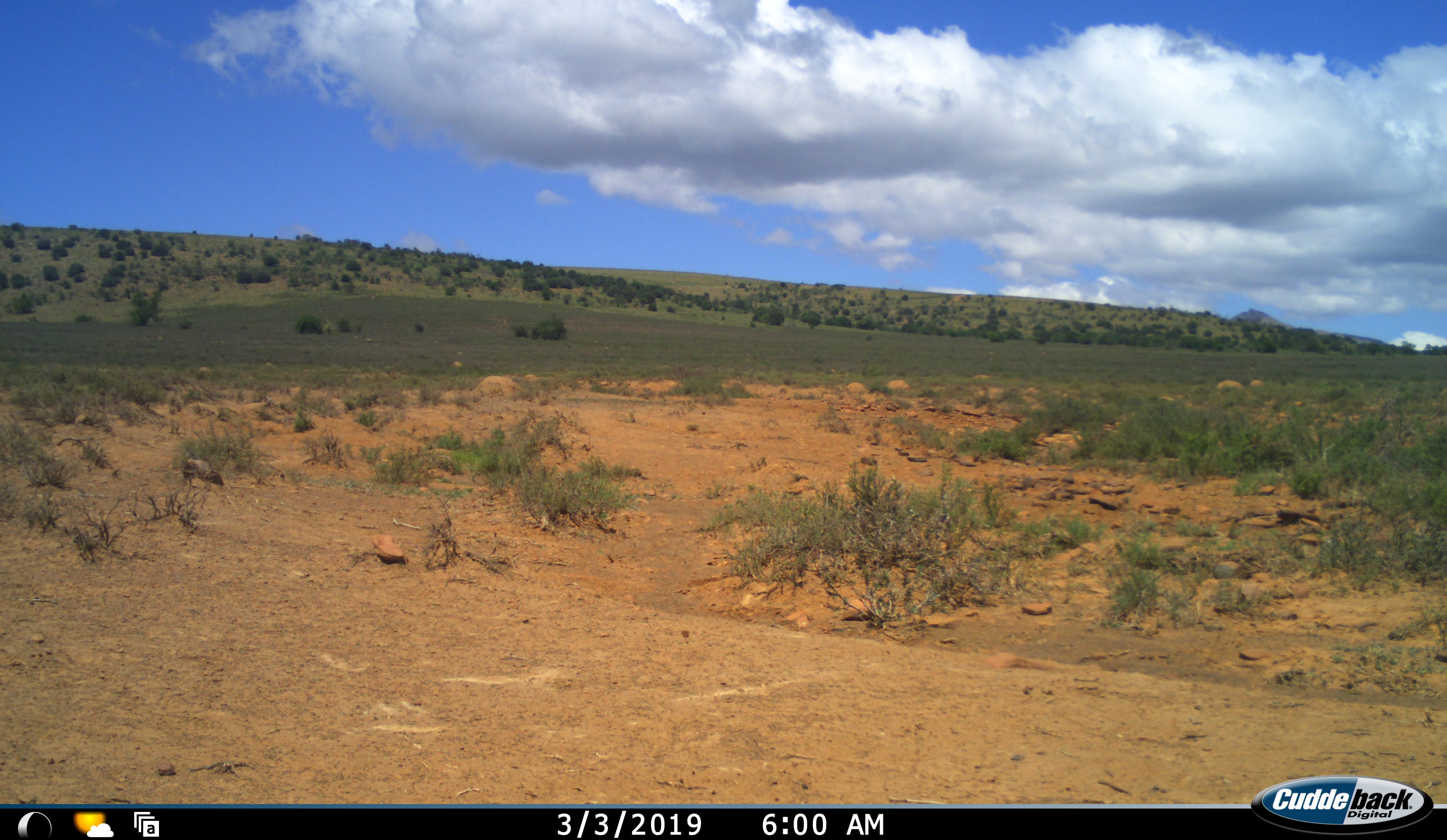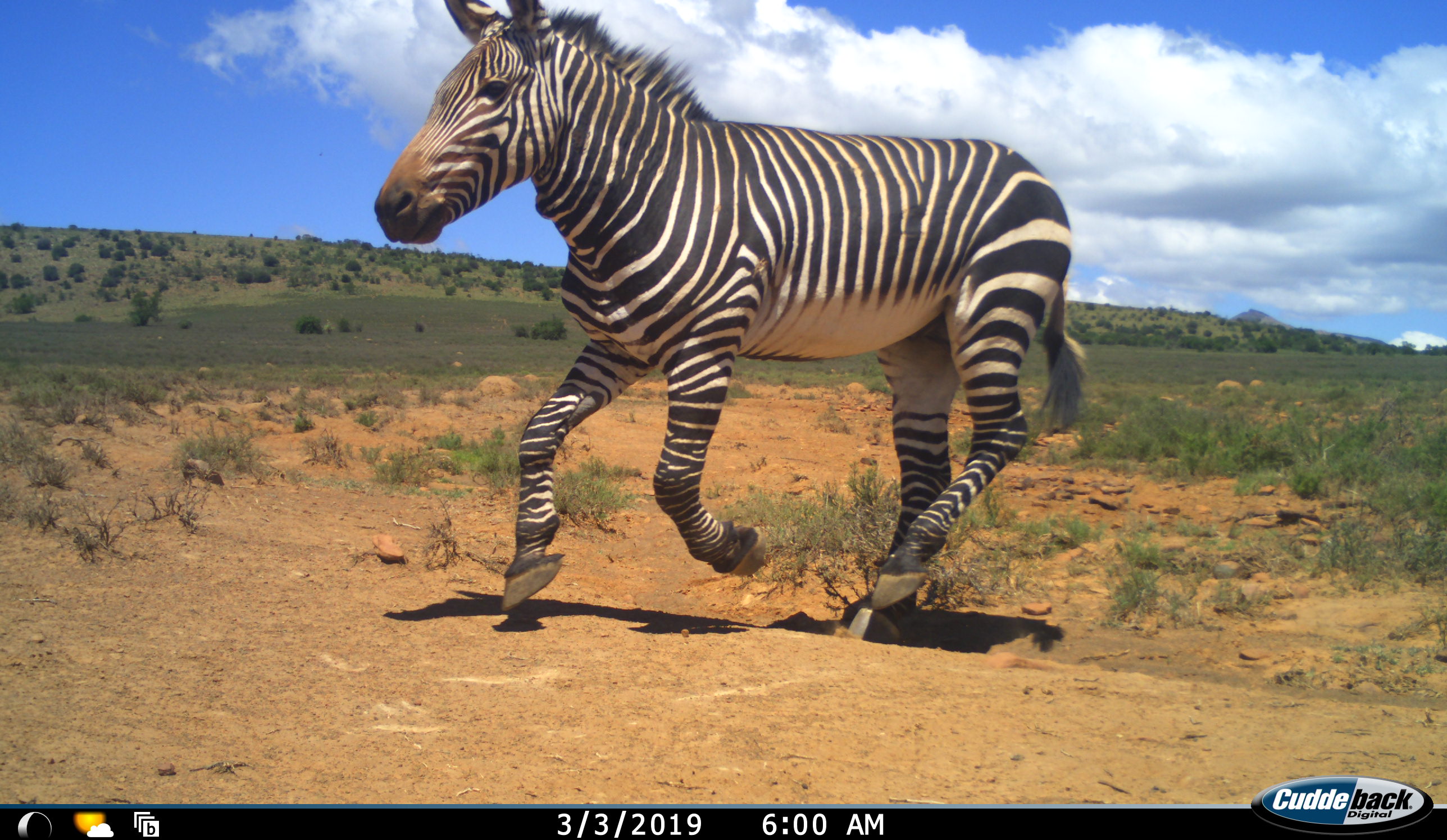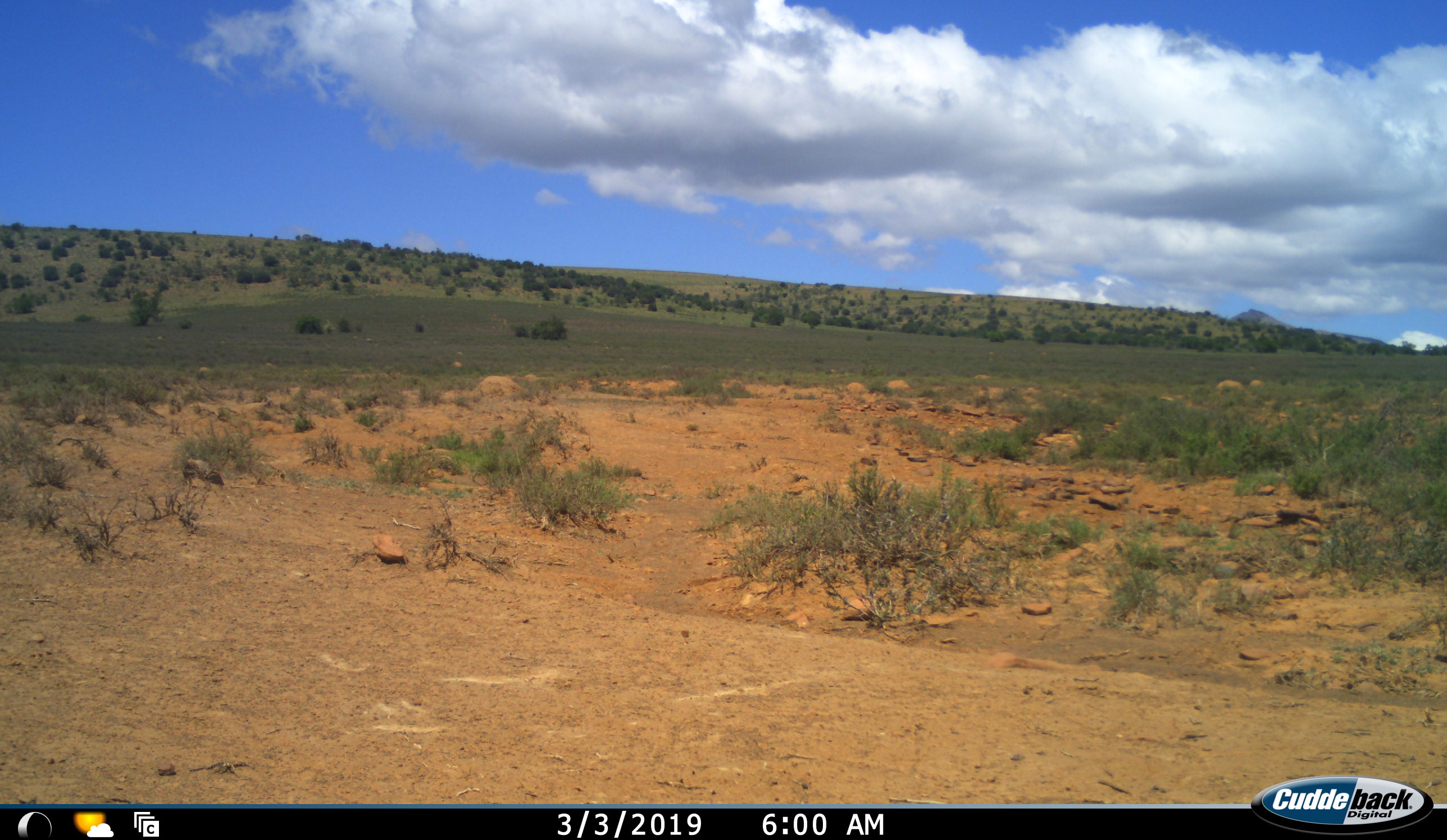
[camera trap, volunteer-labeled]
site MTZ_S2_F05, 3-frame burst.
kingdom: Animalia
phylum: Chordata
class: Mammalia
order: Perissodactyla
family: Equidae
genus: Equus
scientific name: Equus zebra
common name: mountain zebra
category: zebramountain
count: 1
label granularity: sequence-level